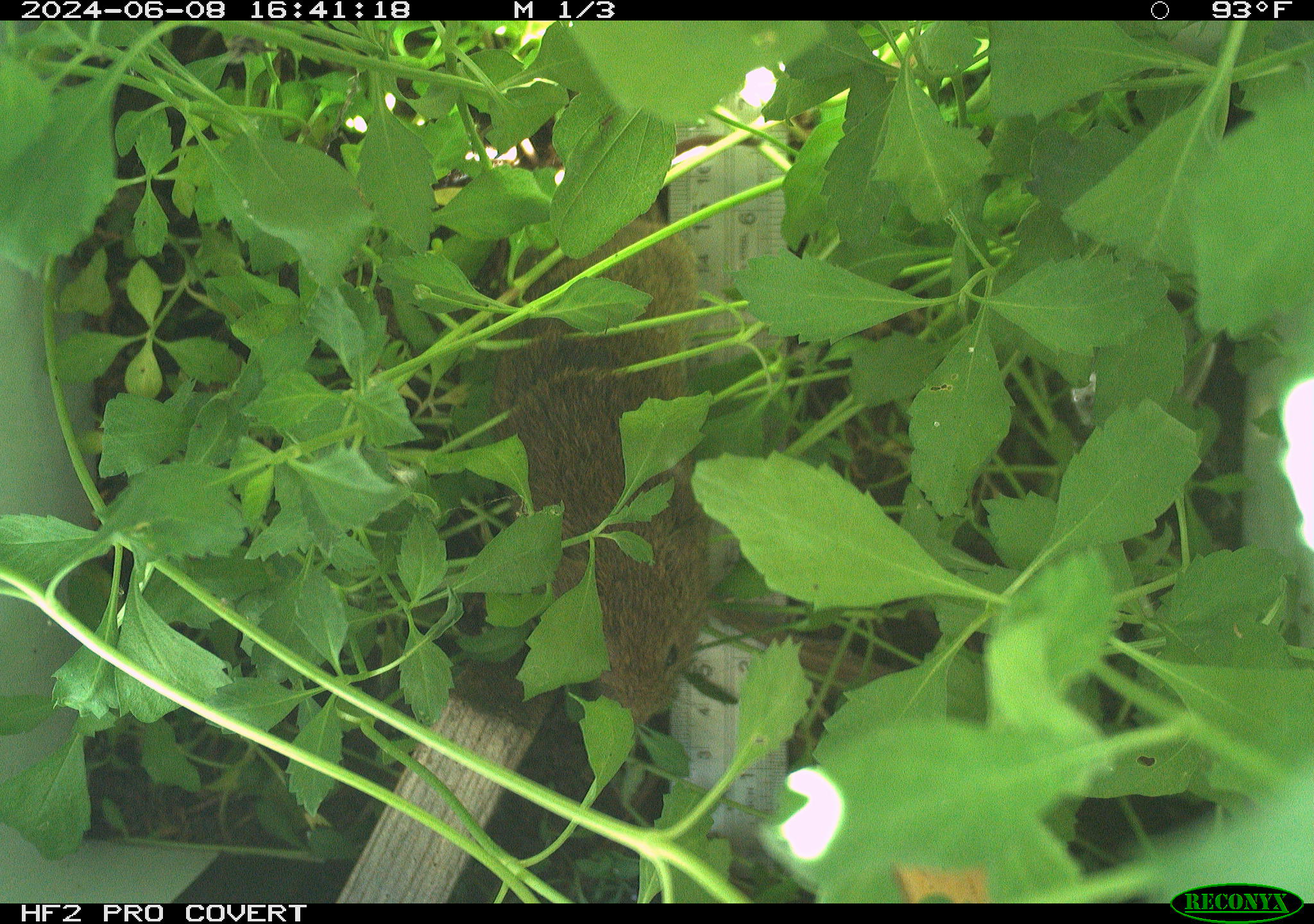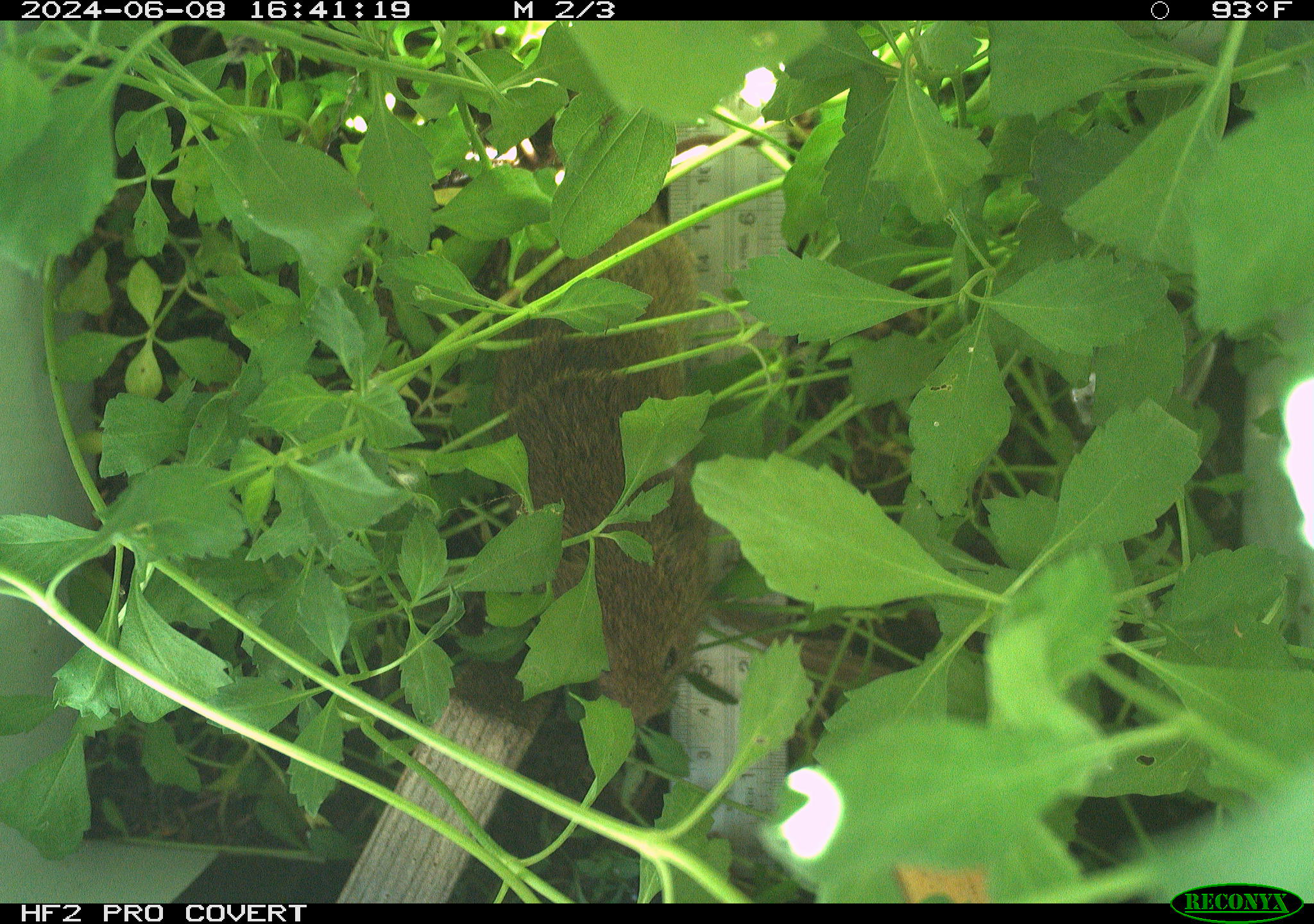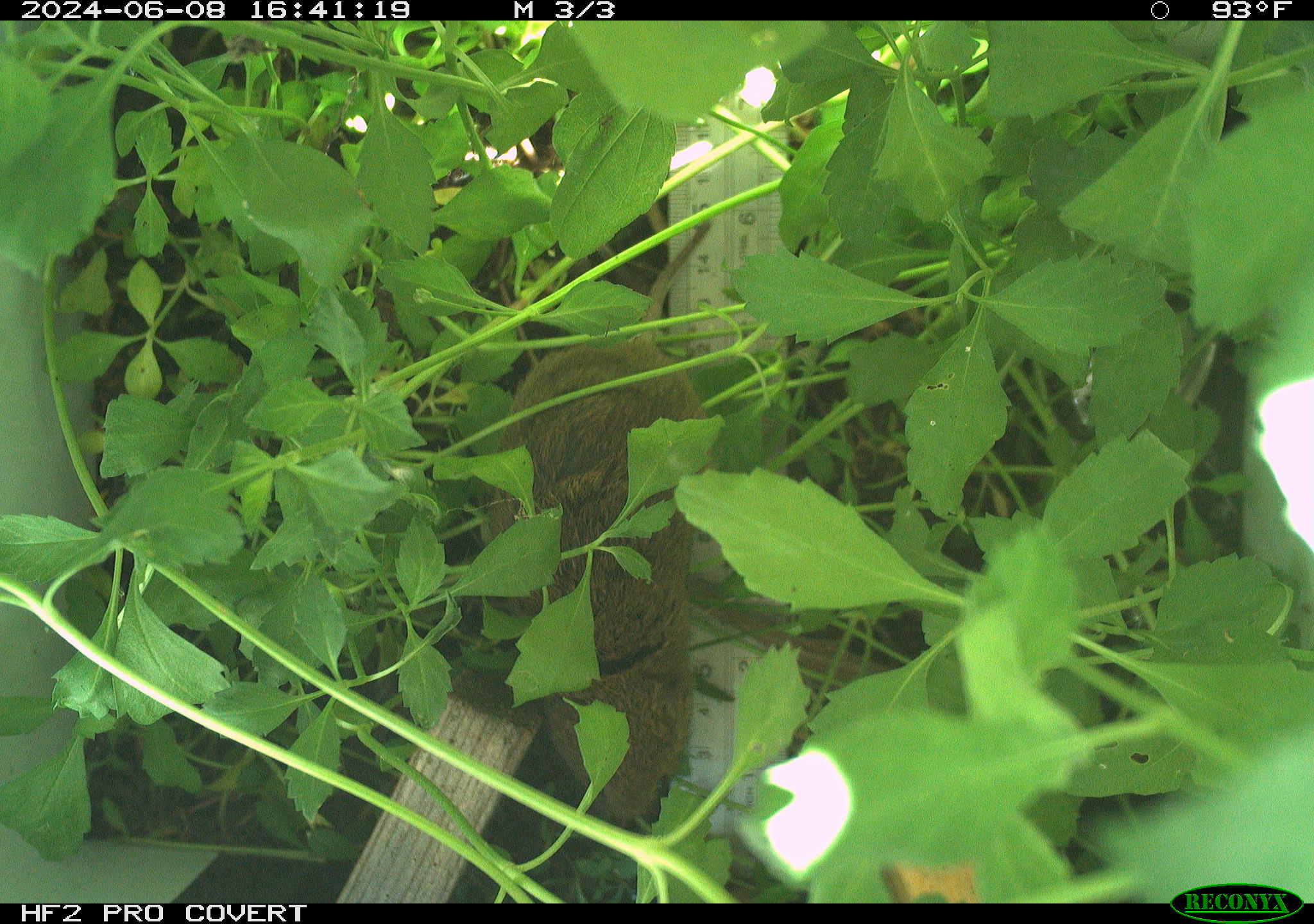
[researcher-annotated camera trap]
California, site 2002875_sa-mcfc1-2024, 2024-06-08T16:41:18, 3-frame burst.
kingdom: Animalia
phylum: Chordata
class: Mammalia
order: Rodentia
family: Cricetidae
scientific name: Arvicolinae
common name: voles, lemmings, and muskrats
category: arvicolinae subfamily